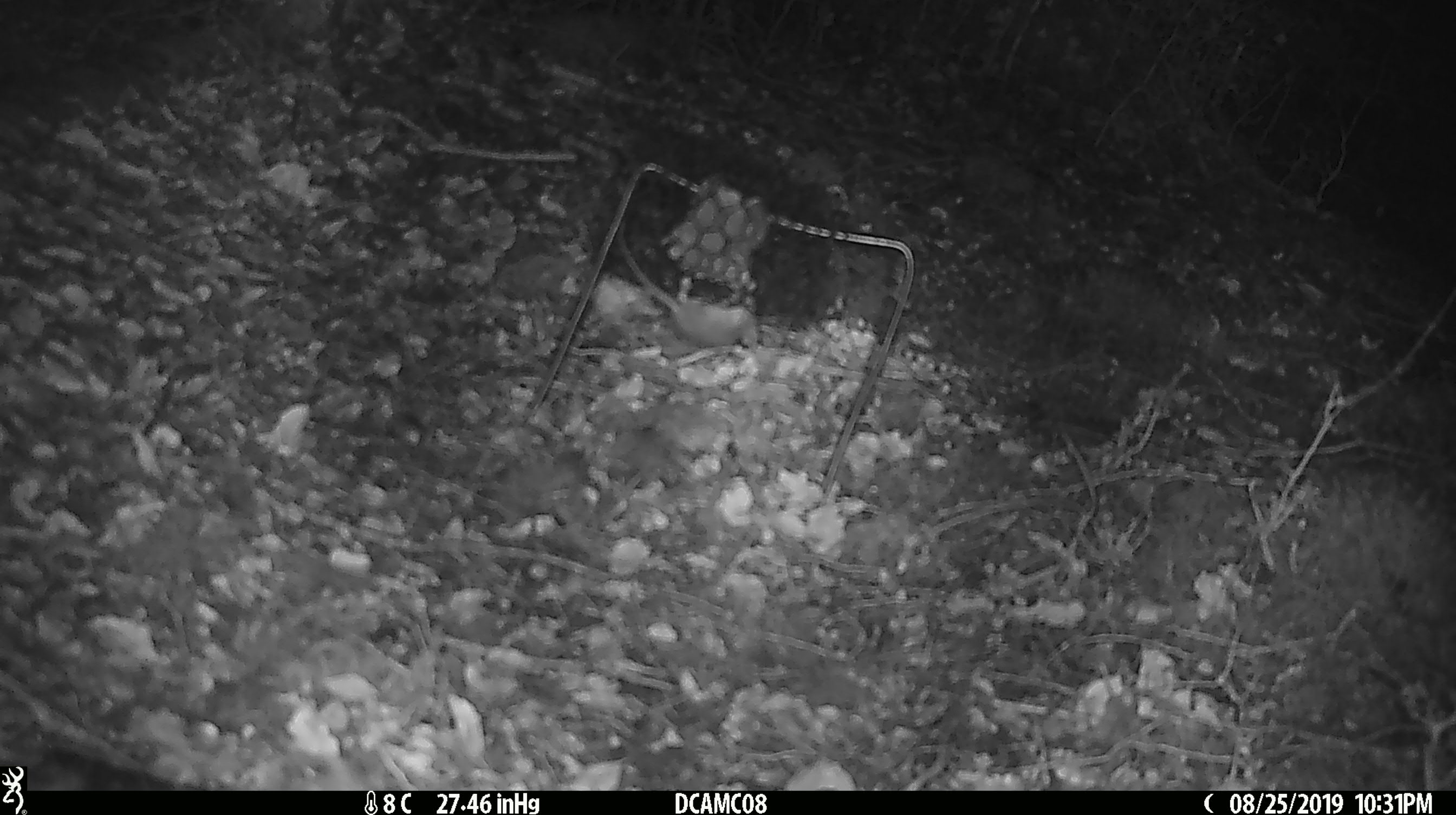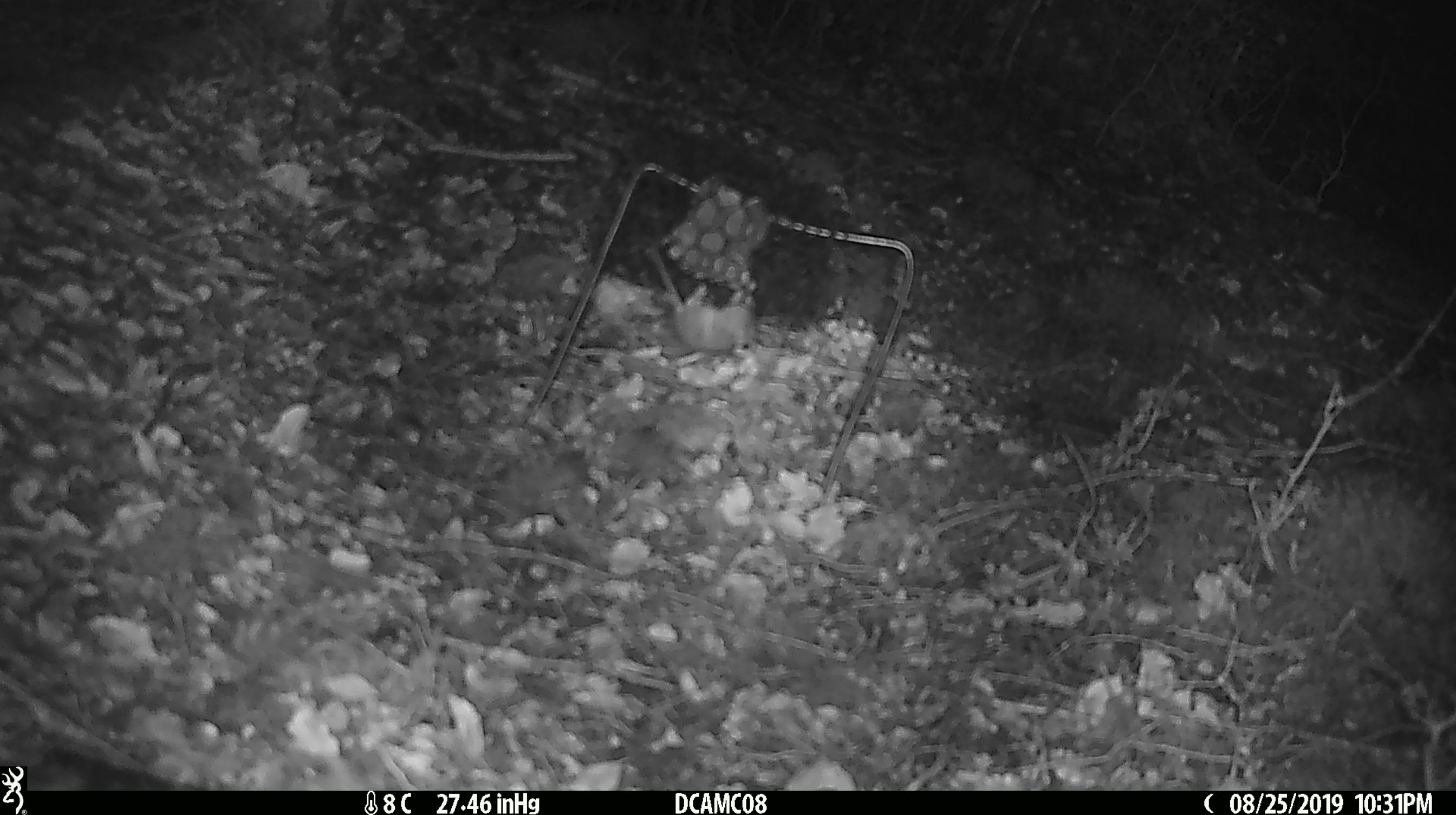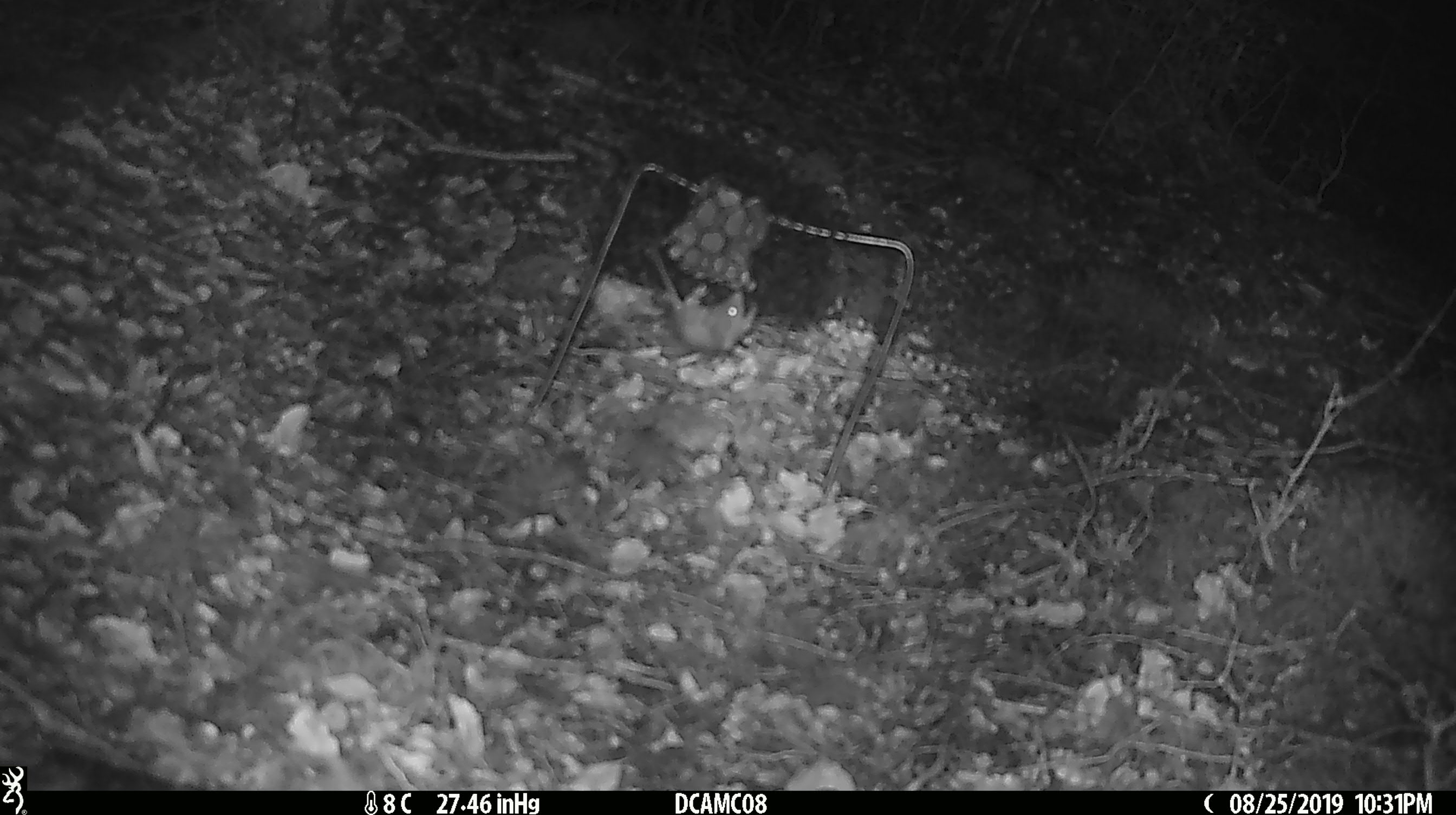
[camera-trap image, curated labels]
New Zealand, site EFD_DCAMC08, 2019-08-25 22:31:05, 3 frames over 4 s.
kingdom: Animalia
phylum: Chordata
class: Mammalia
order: Rodentia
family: Muridae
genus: Mus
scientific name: Mus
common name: mouse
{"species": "mouse (Mus)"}